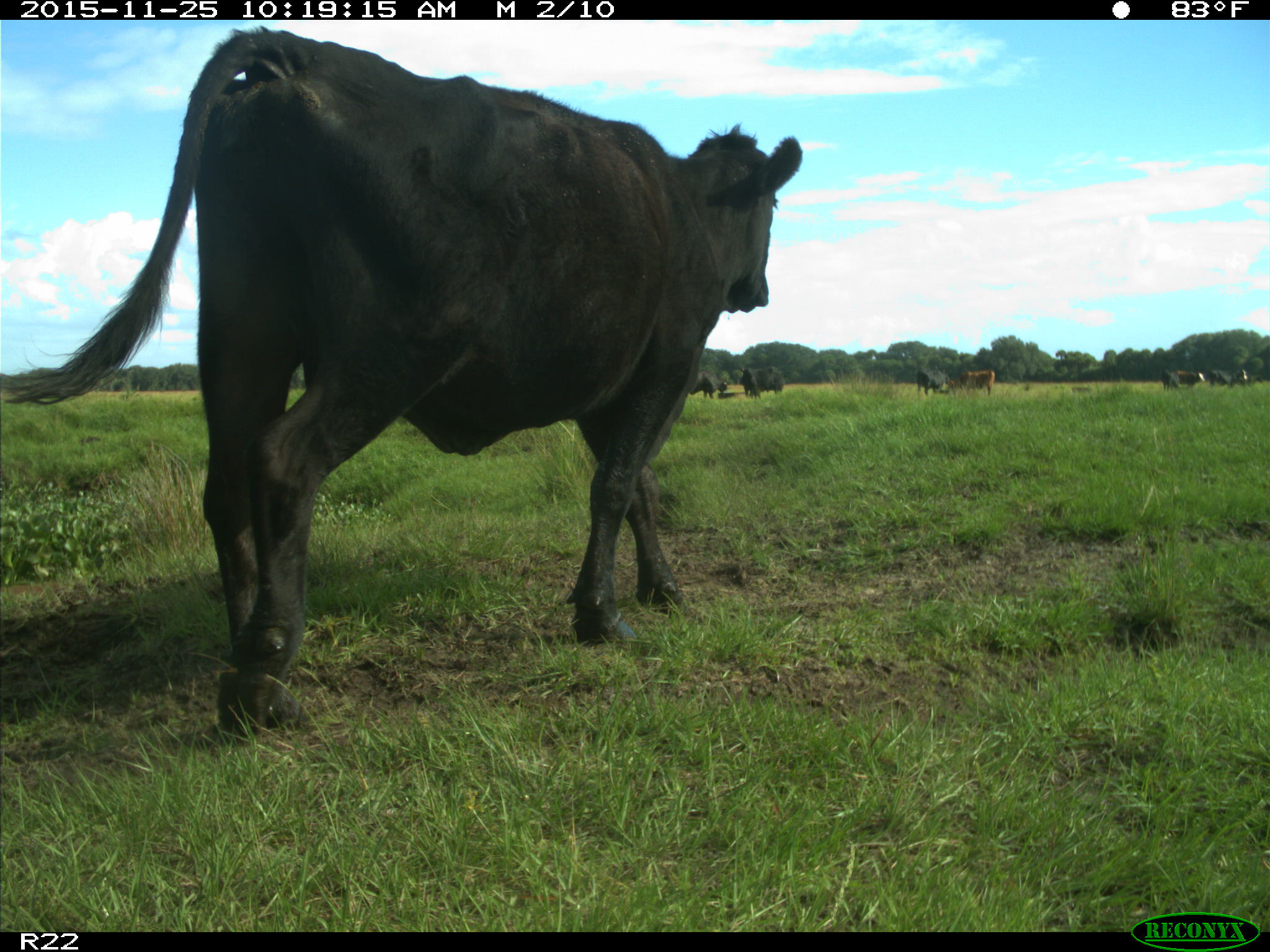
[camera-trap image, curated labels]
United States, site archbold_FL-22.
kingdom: Animalia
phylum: Chordata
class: Mammalia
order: Artiodactyla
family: Bovidae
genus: Bos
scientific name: Bos taurus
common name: domestic cow